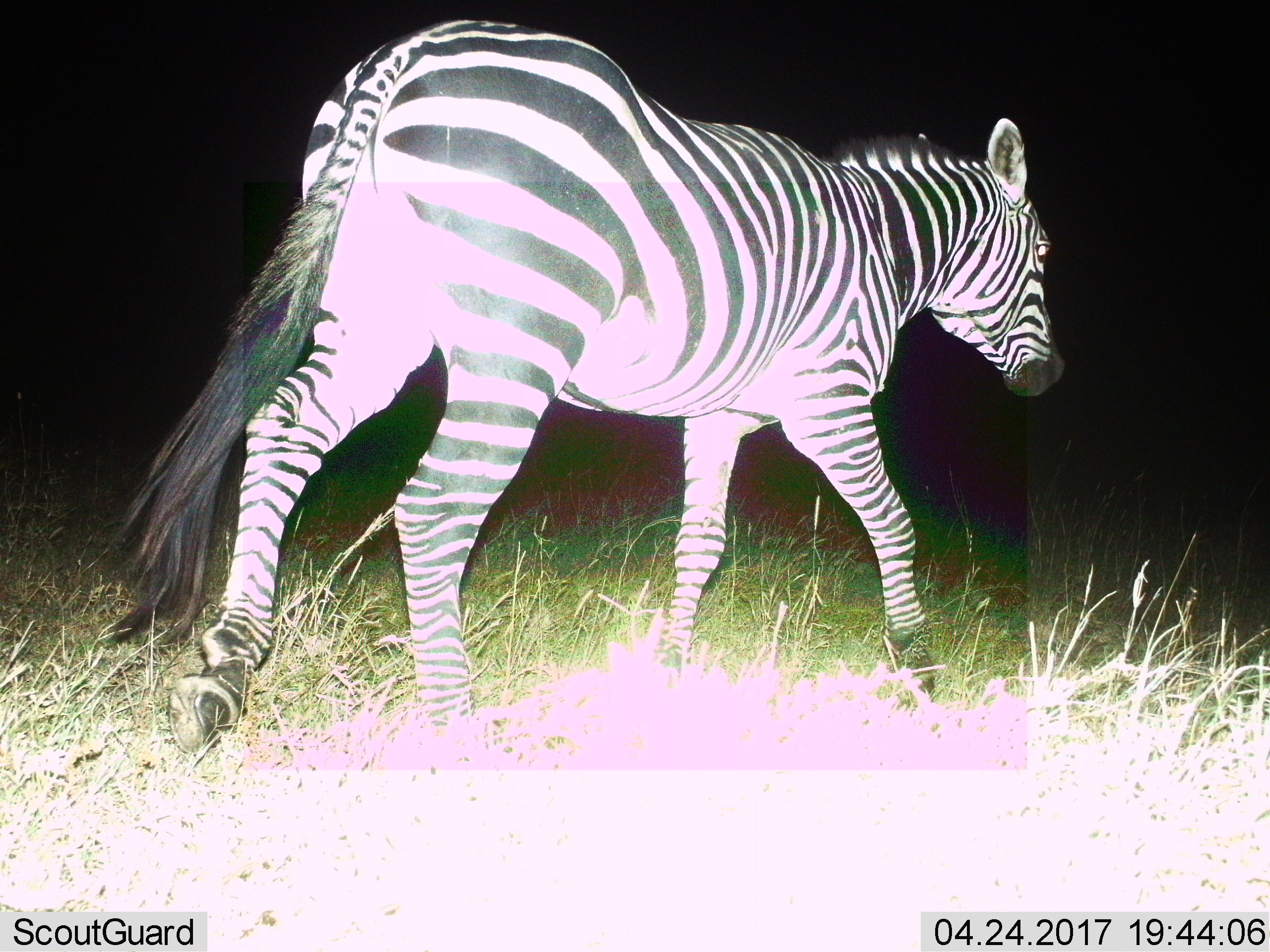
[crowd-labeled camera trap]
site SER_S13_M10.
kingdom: Animalia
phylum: Chordata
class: Mammalia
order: Perissodactyla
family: Equidae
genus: Equus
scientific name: Equus quagga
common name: plains zebra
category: zebraplains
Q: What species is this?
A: Zebraplains (plains zebra) (Equus quagga).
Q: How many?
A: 1.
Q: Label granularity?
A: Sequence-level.